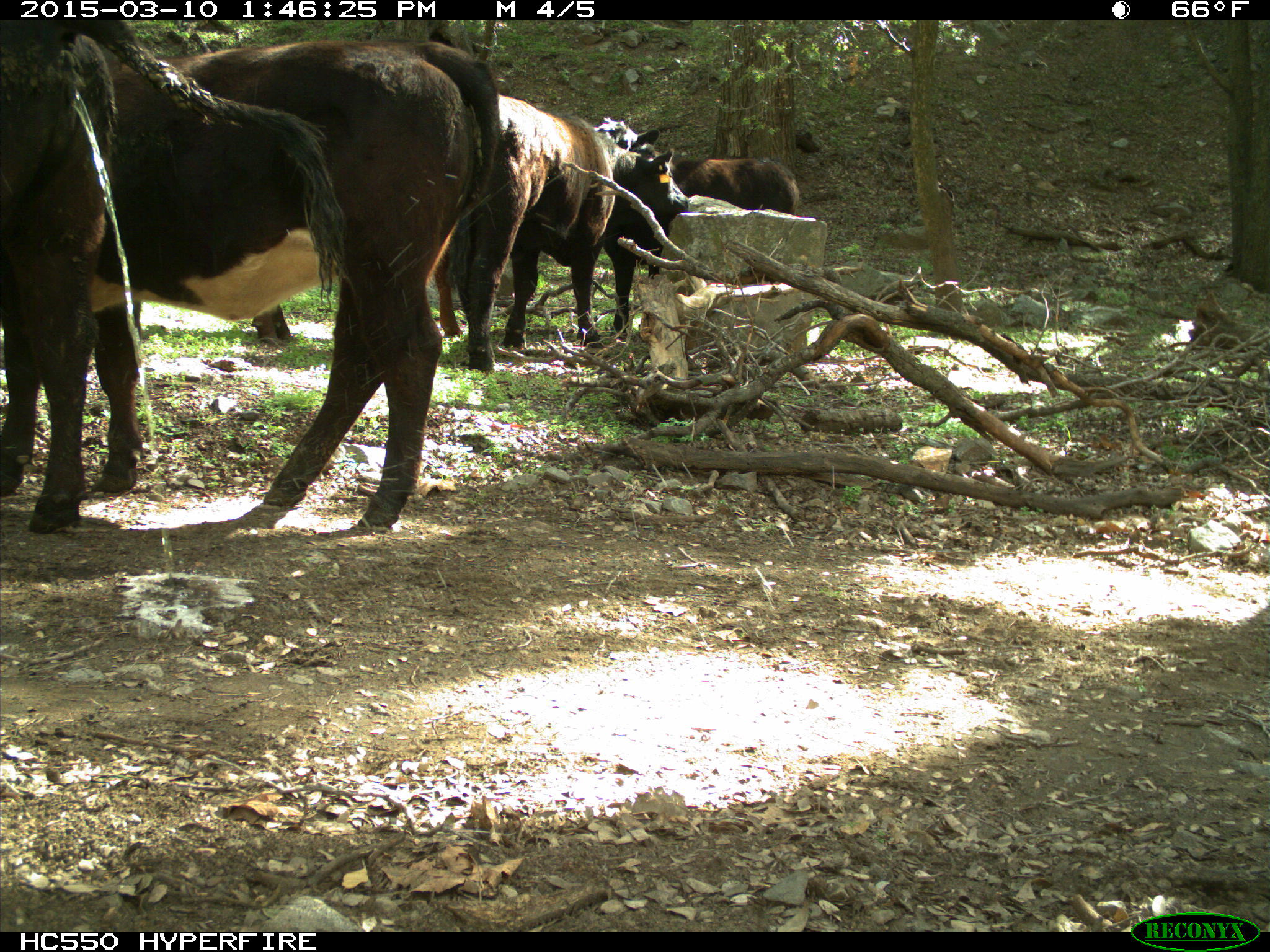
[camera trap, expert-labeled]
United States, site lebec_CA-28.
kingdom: Animalia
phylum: Chordata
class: Mammalia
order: Artiodactyla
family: Bovidae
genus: Bos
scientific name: Bos taurus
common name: domestic cow